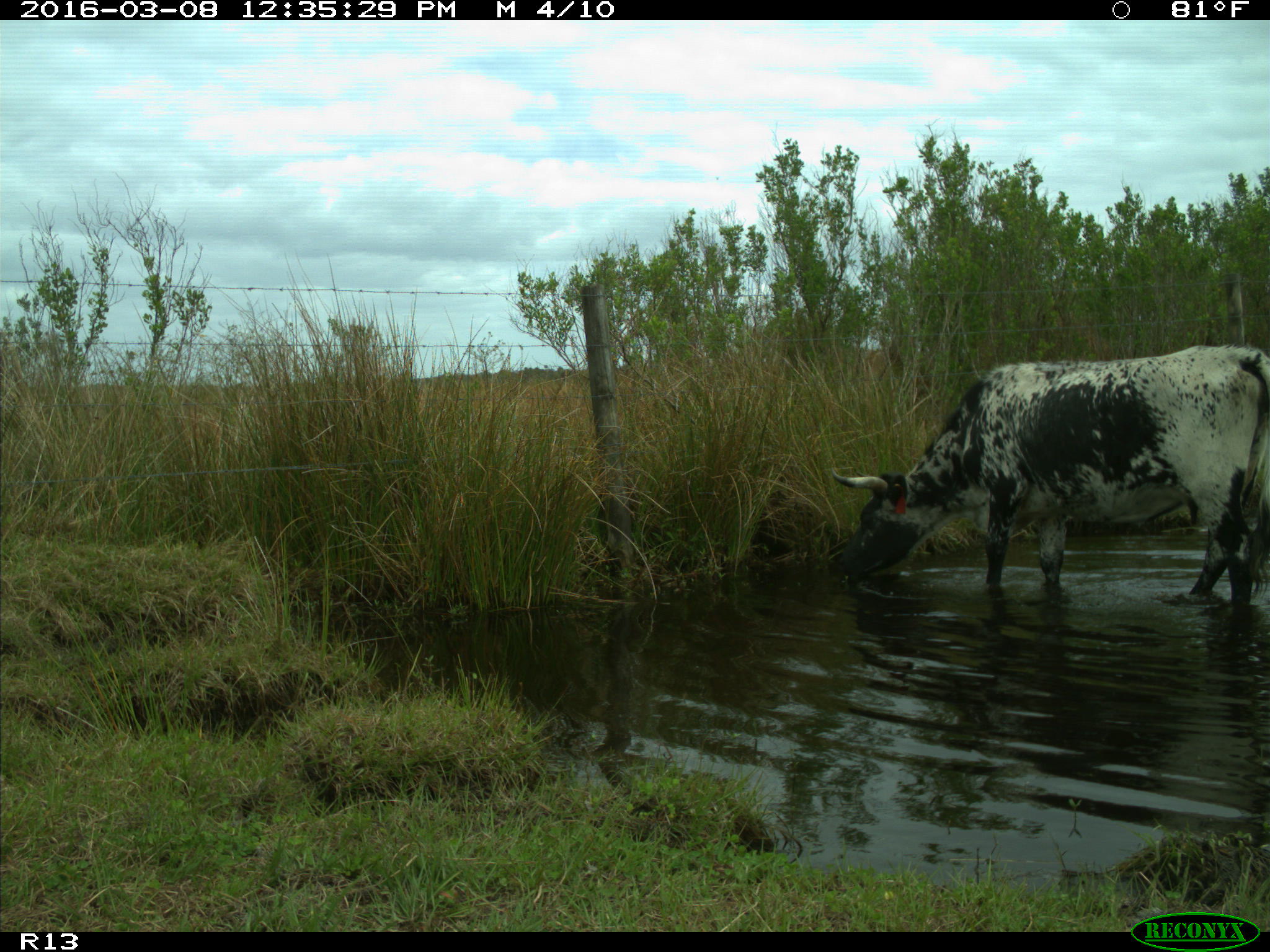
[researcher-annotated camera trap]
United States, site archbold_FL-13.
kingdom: Animalia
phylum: Chordata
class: Mammalia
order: Artiodactyla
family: Bovidae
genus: Bos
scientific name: Bos taurus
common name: domestic cow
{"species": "Bos taurus (domestic cow)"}